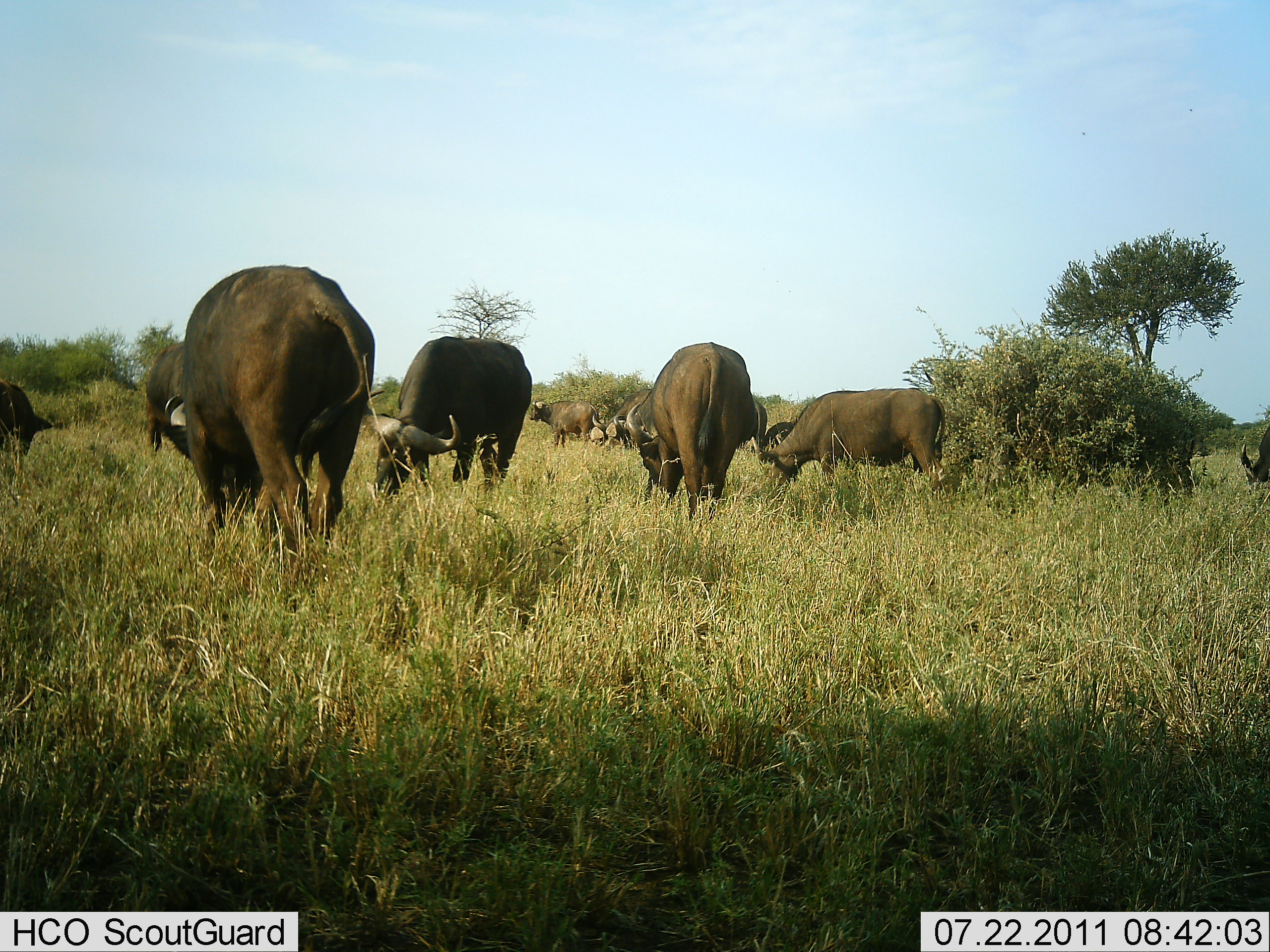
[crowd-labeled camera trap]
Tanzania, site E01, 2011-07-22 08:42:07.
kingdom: Animalia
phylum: Chordata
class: Mammalia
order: Artiodactyla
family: Bovidae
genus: Syncerus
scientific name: Syncerus caffer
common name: cape buffalo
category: buffalo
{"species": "buffalo (cape buffalo) (Syncerus caffer)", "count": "10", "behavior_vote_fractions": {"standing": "71%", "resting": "0%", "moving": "21%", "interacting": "0%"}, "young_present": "0%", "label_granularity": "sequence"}